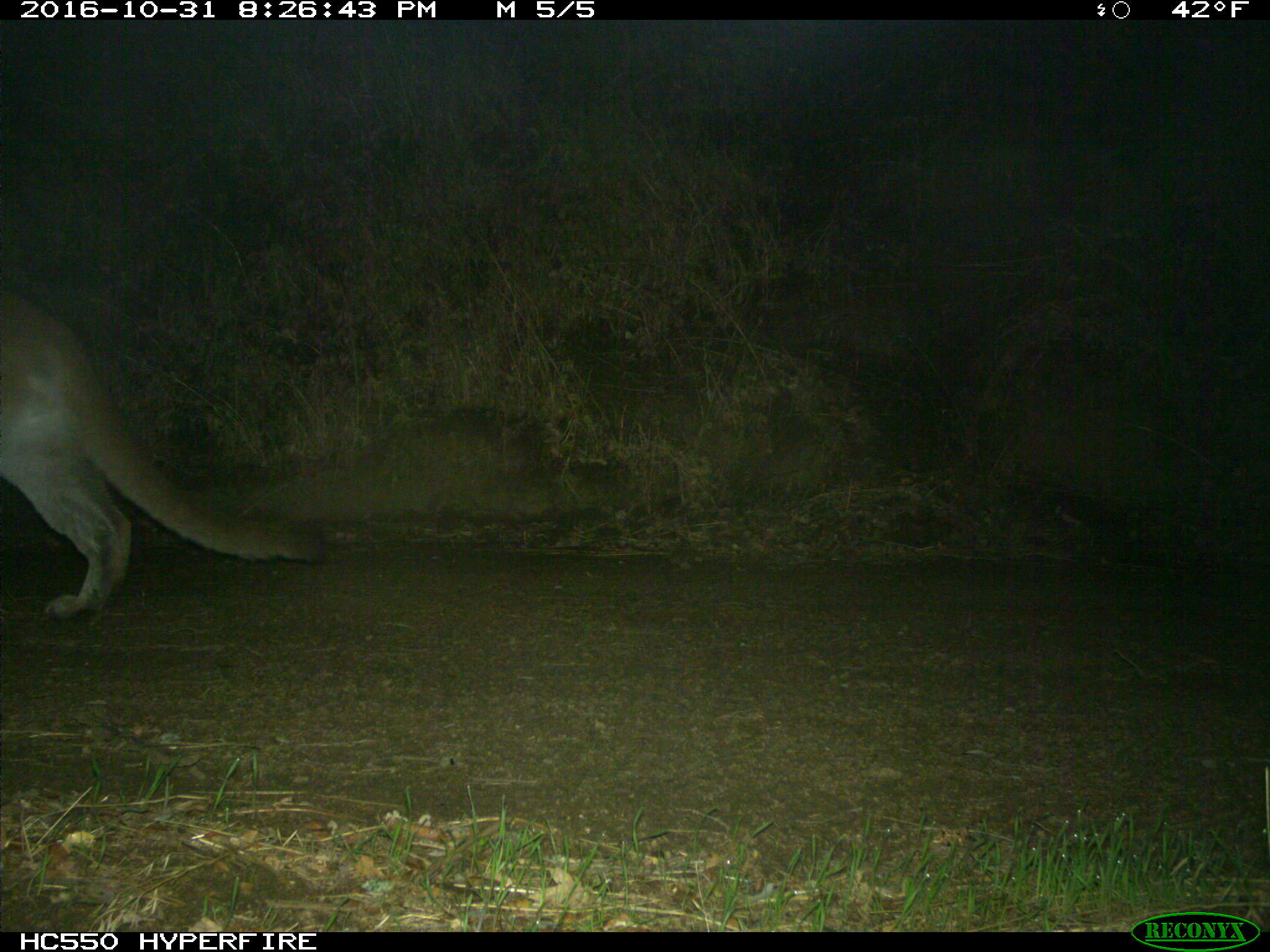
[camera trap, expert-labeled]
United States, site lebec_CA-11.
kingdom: Animalia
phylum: Chordata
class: Mammalia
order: Carnivora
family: Felidae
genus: Puma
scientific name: Puma concolor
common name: mountain lion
Puma concolor (mountain lion).